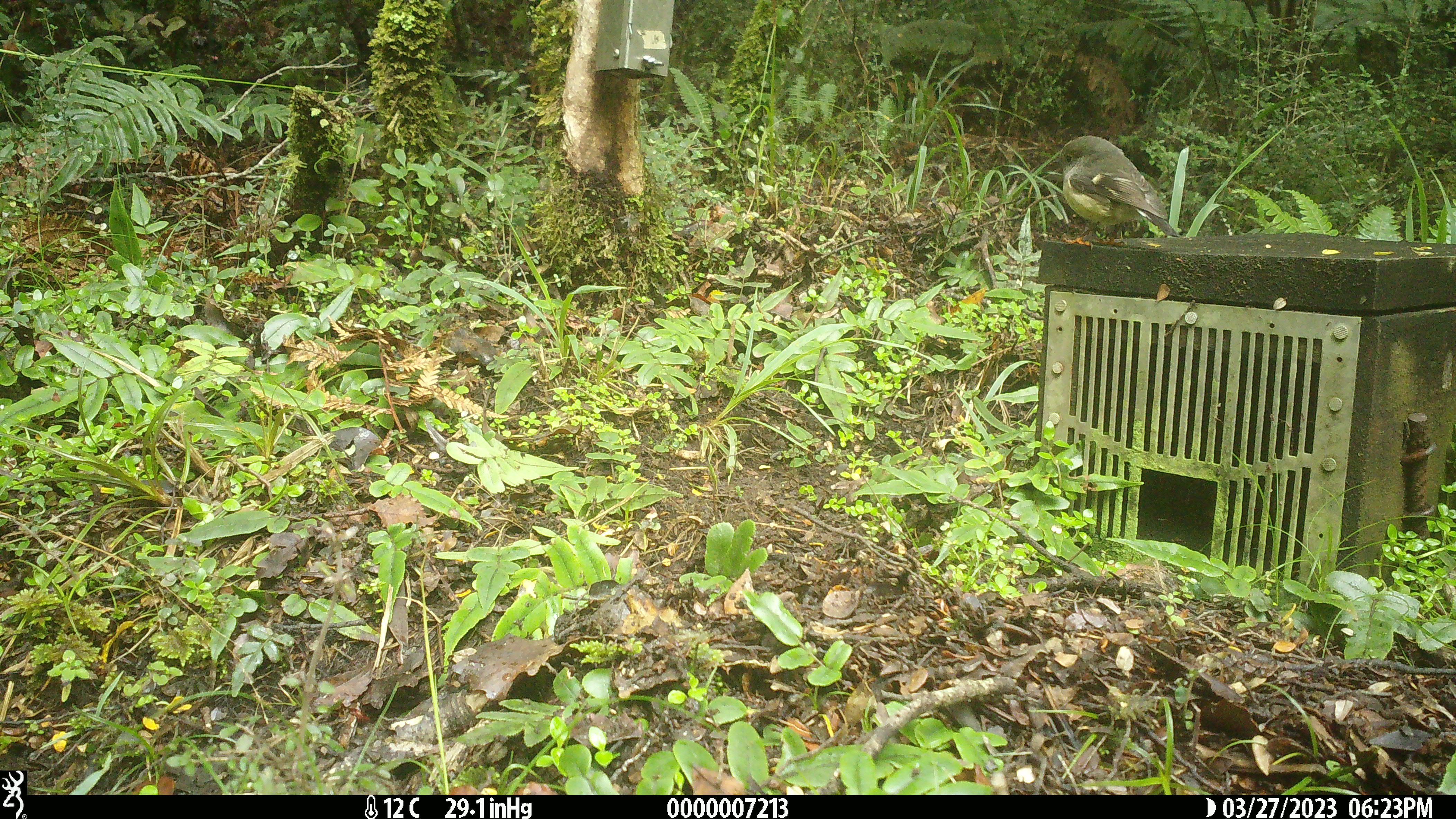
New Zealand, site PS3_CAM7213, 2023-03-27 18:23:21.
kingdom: Animalia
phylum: Chordata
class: Aves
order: Passeriformes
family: Petroicidae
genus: Petroica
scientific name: Petroica macrocephala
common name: tomtit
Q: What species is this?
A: Tomtit (Petroica macrocephala).